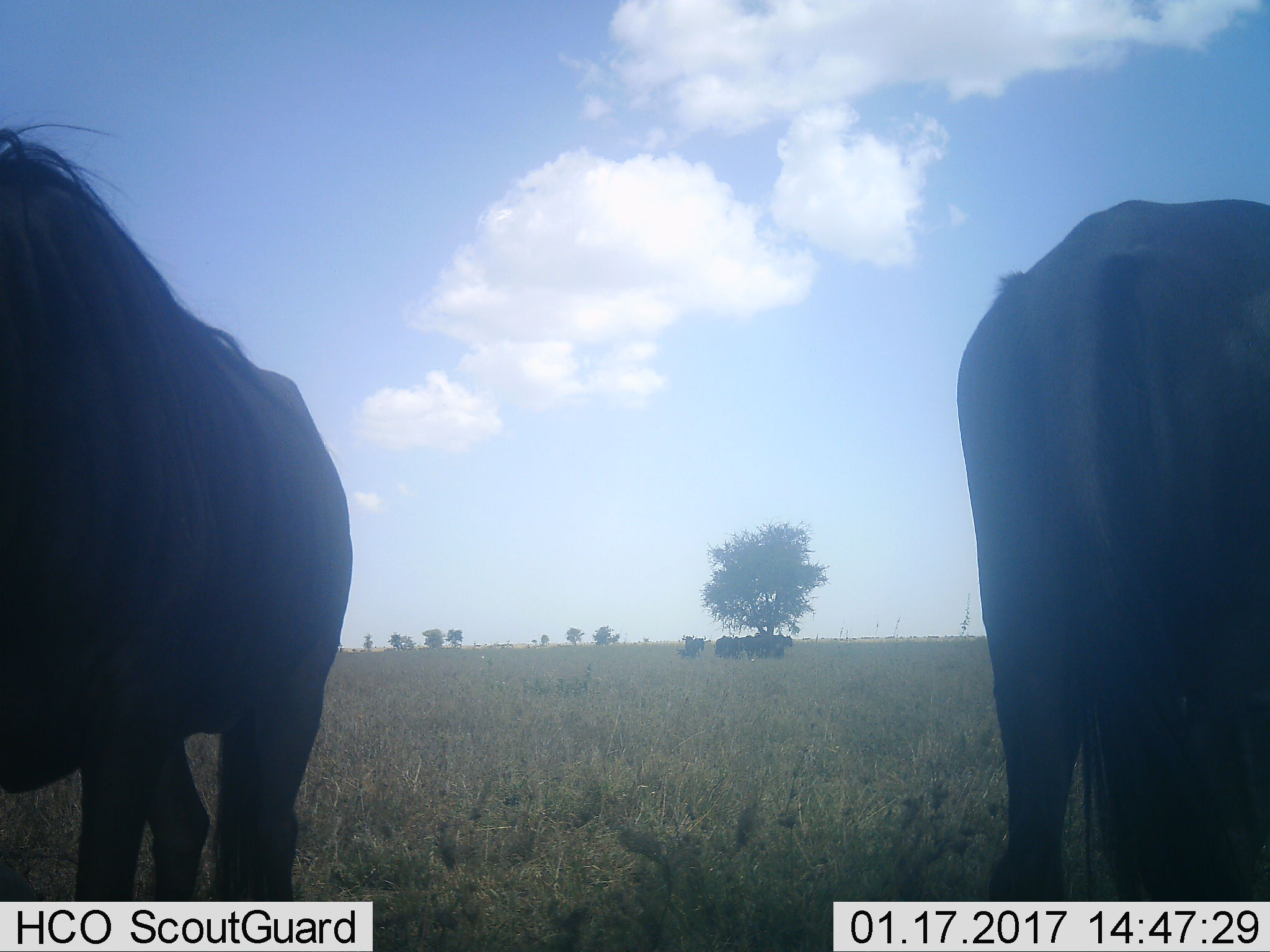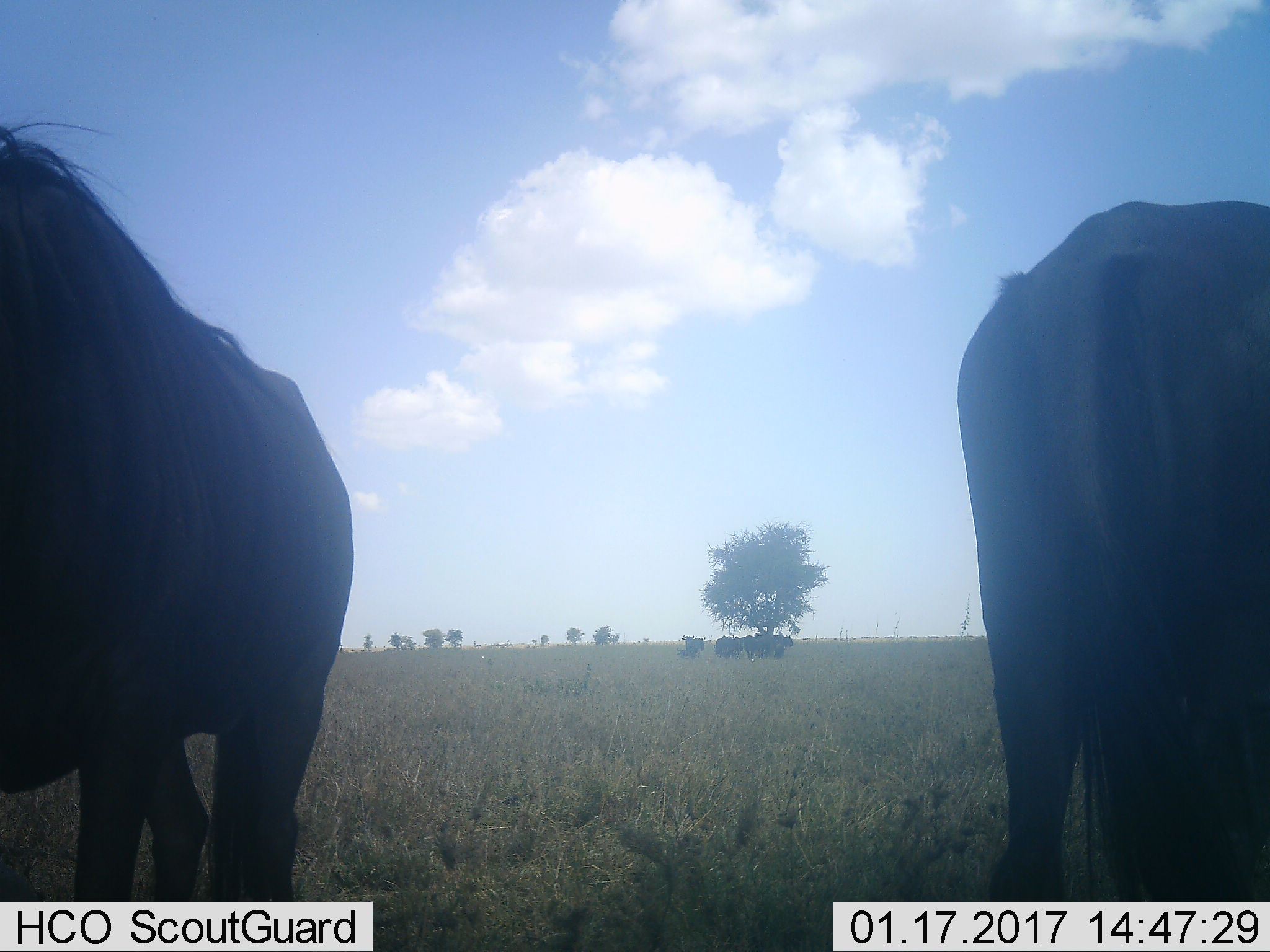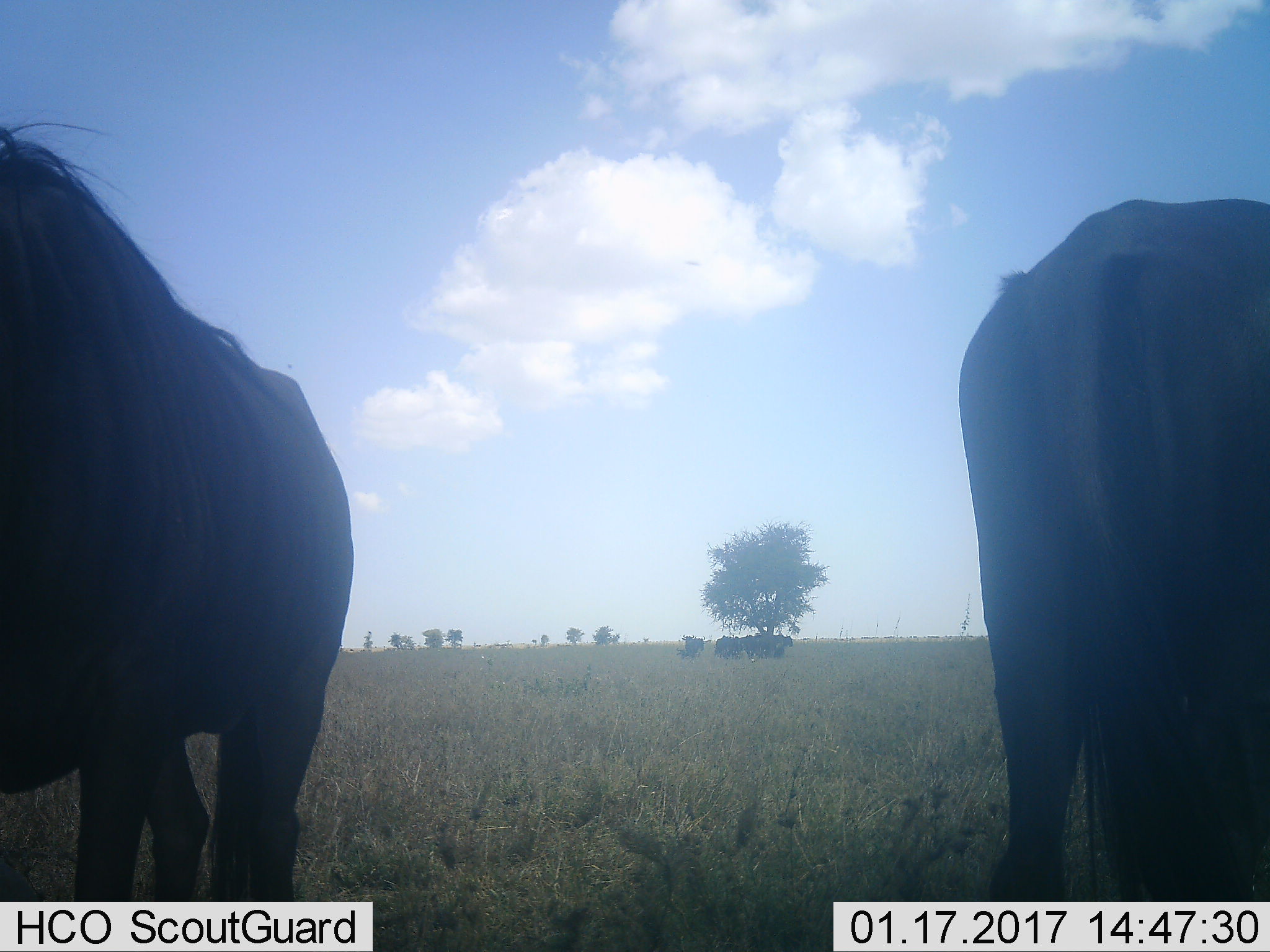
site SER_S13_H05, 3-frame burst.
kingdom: Animalia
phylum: Chordata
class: Mammalia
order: Artiodactyla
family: Bovidae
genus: Connochaetes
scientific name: Connochaetes taurinus taurinus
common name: blue wildebeest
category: wildebeestblue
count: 11-50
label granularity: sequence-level